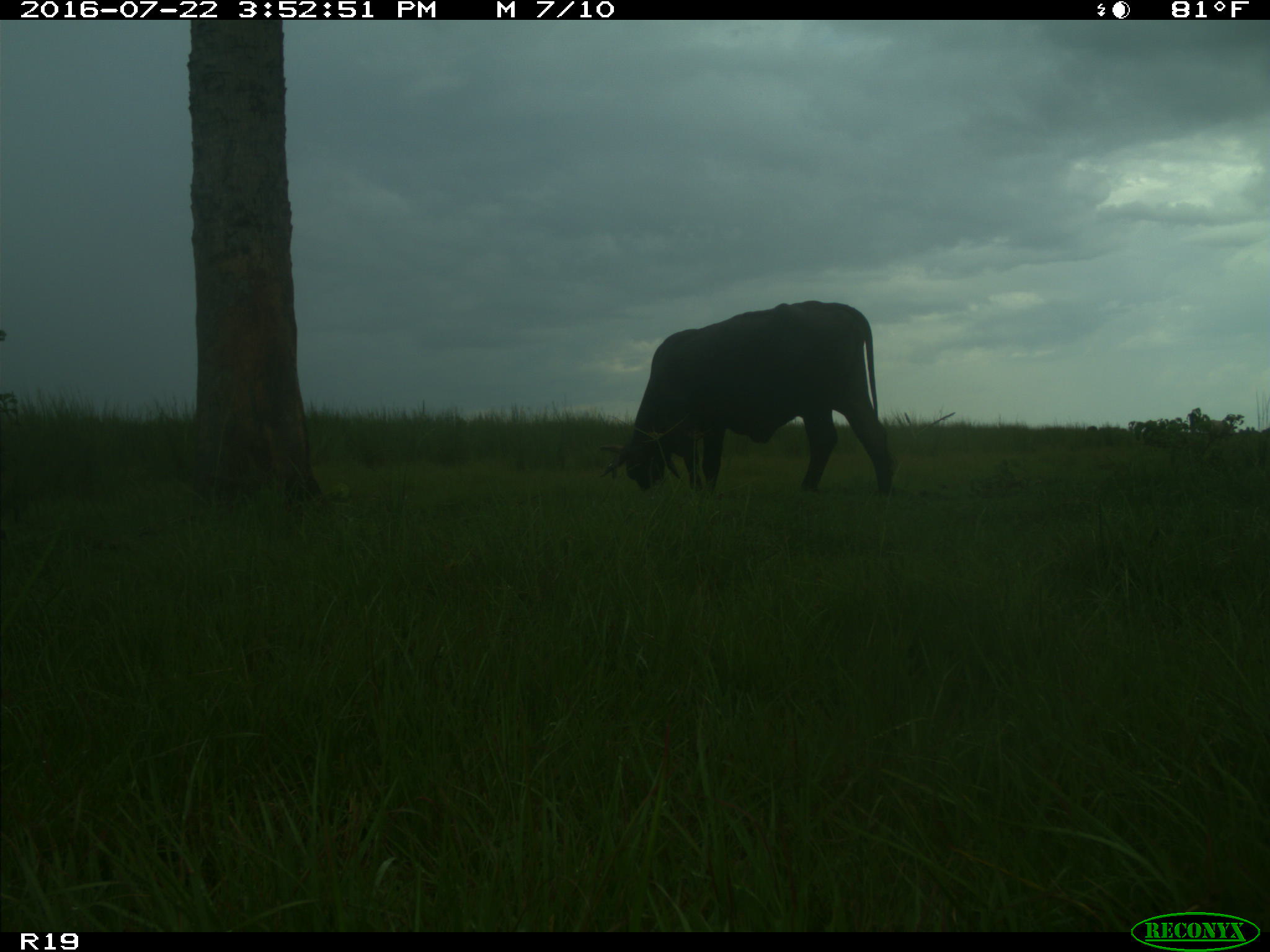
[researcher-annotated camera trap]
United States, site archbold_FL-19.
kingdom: Animalia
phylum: Chordata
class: Mammalia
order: Artiodactyla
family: Bovidae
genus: Bos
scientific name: Bos taurus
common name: domestic cow